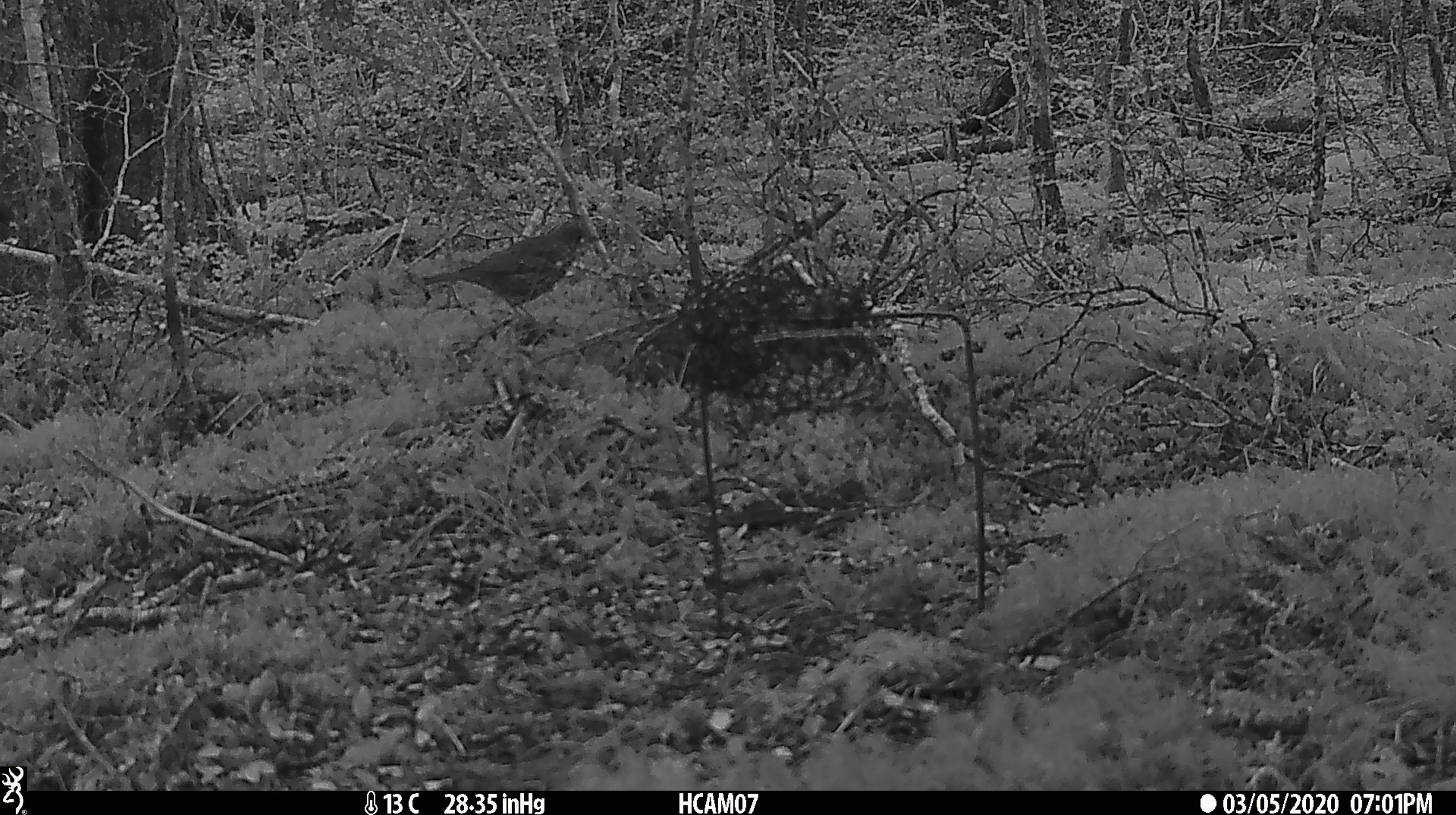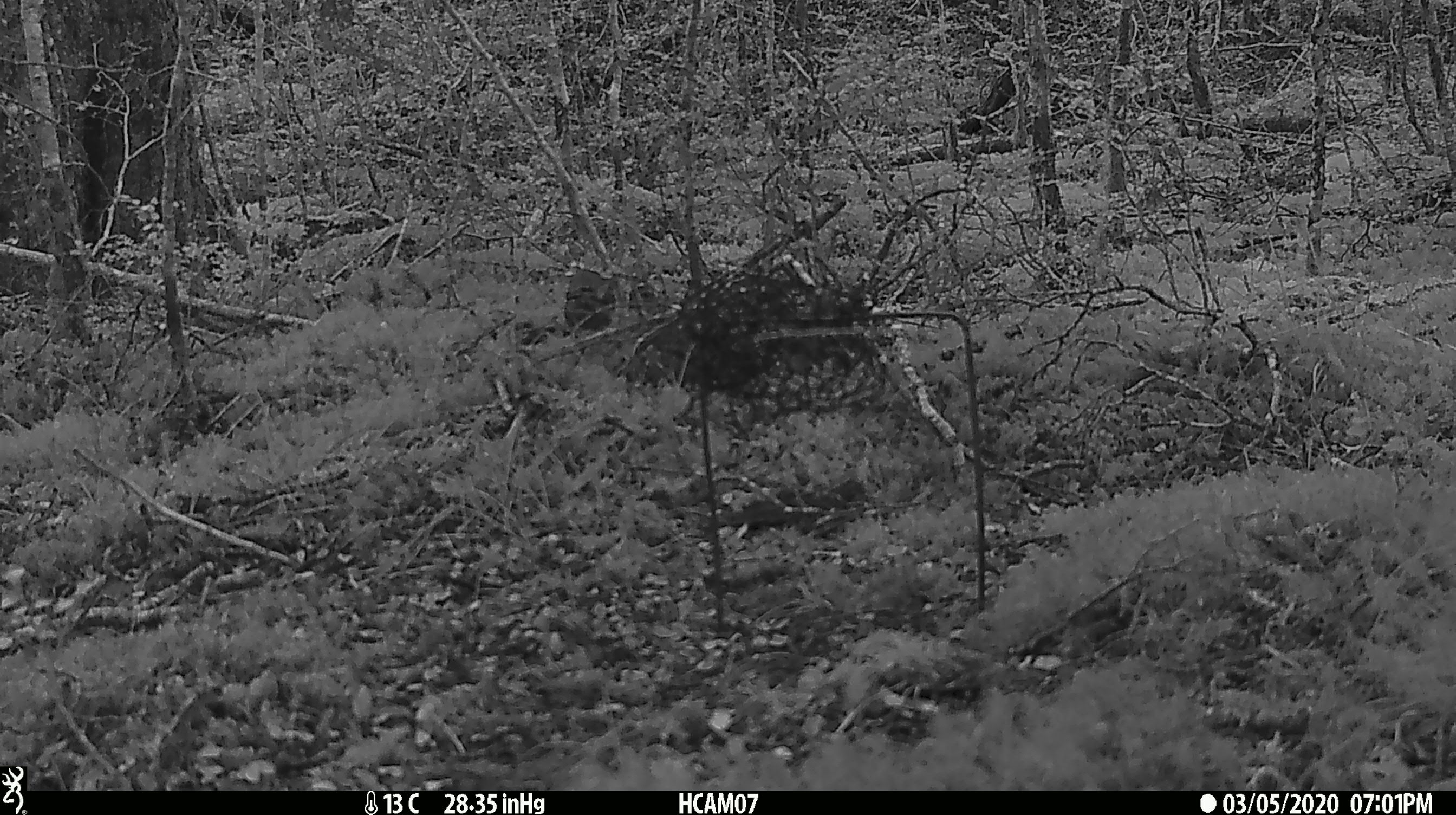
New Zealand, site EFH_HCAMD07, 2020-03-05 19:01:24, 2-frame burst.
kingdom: Animalia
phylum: Chordata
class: Aves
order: Passeriformes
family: Turdidae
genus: Turdus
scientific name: Turdus philomelos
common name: song thrush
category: thrush